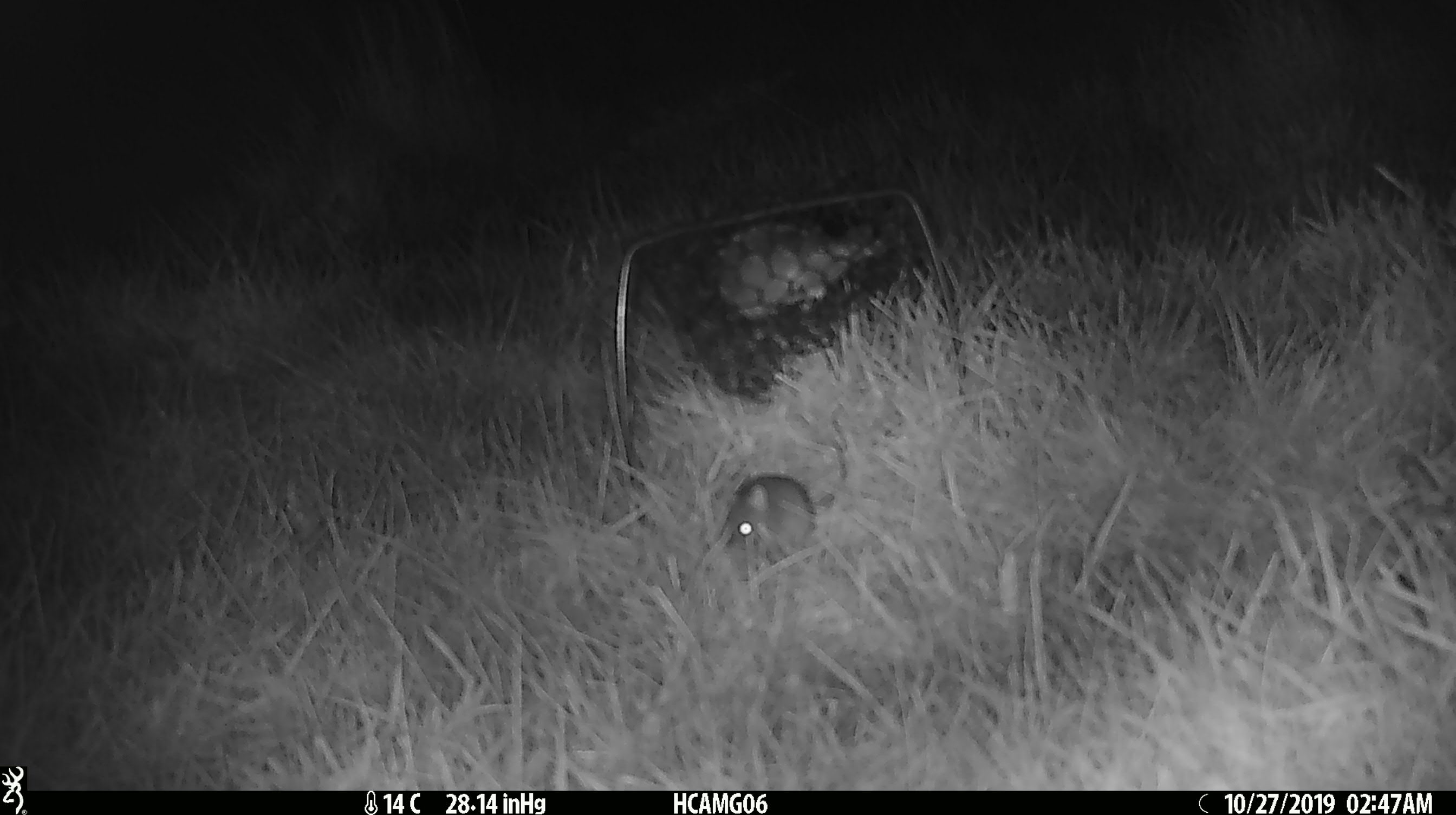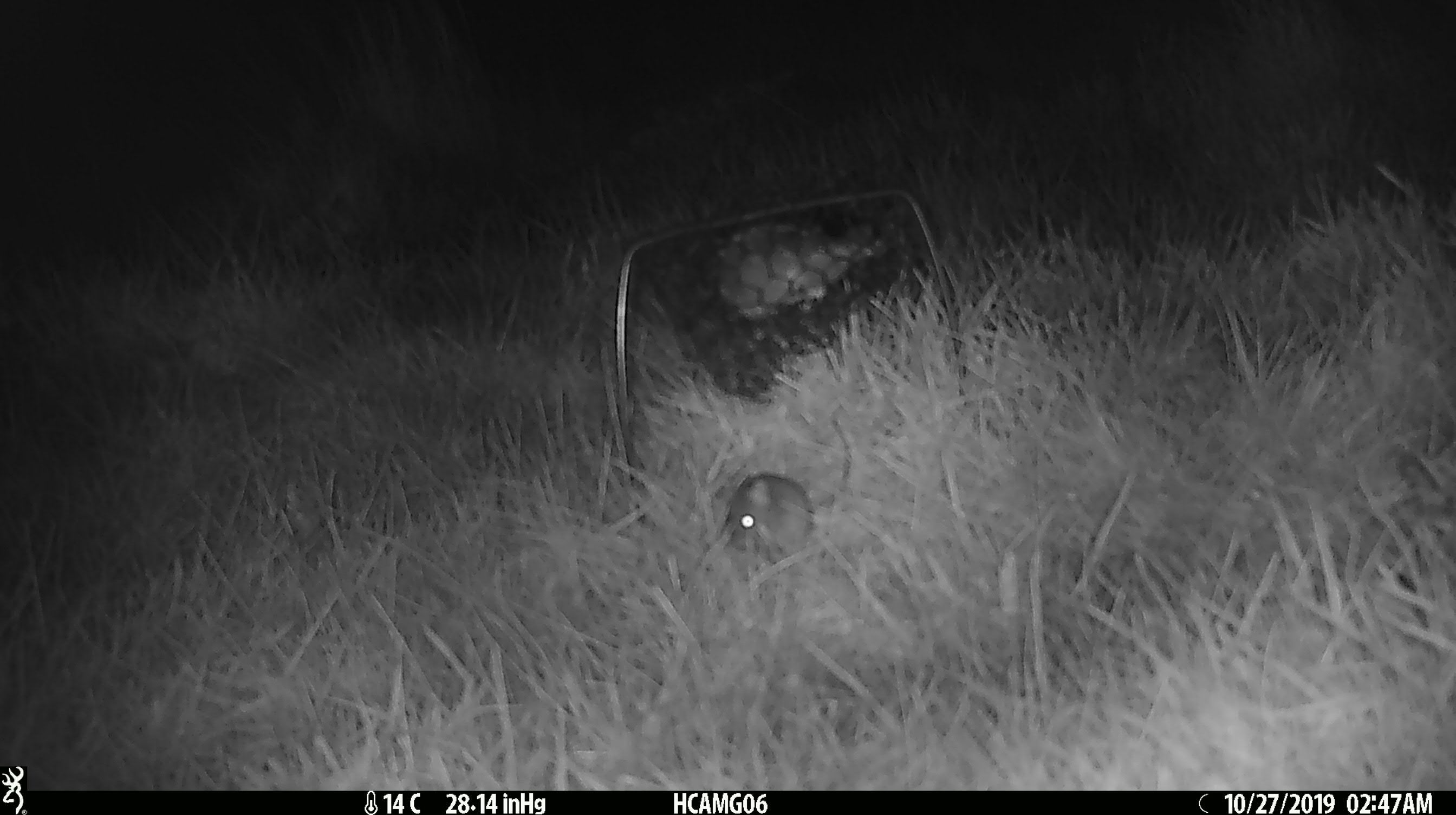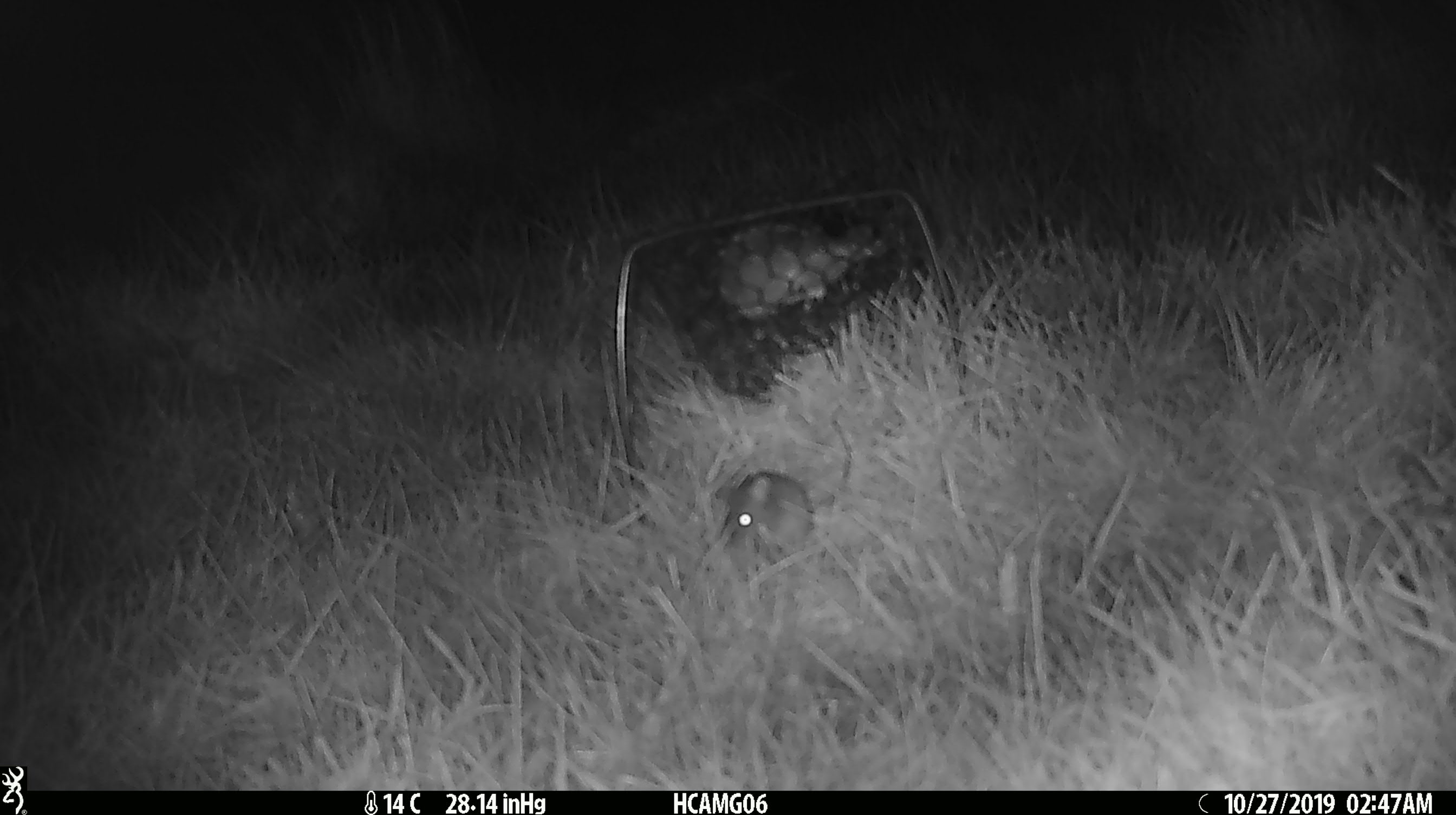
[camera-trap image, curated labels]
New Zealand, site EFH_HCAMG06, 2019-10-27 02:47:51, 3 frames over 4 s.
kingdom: Animalia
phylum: Chordata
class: Mammalia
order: Rodentia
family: Muridae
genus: Mus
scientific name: Mus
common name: mouse